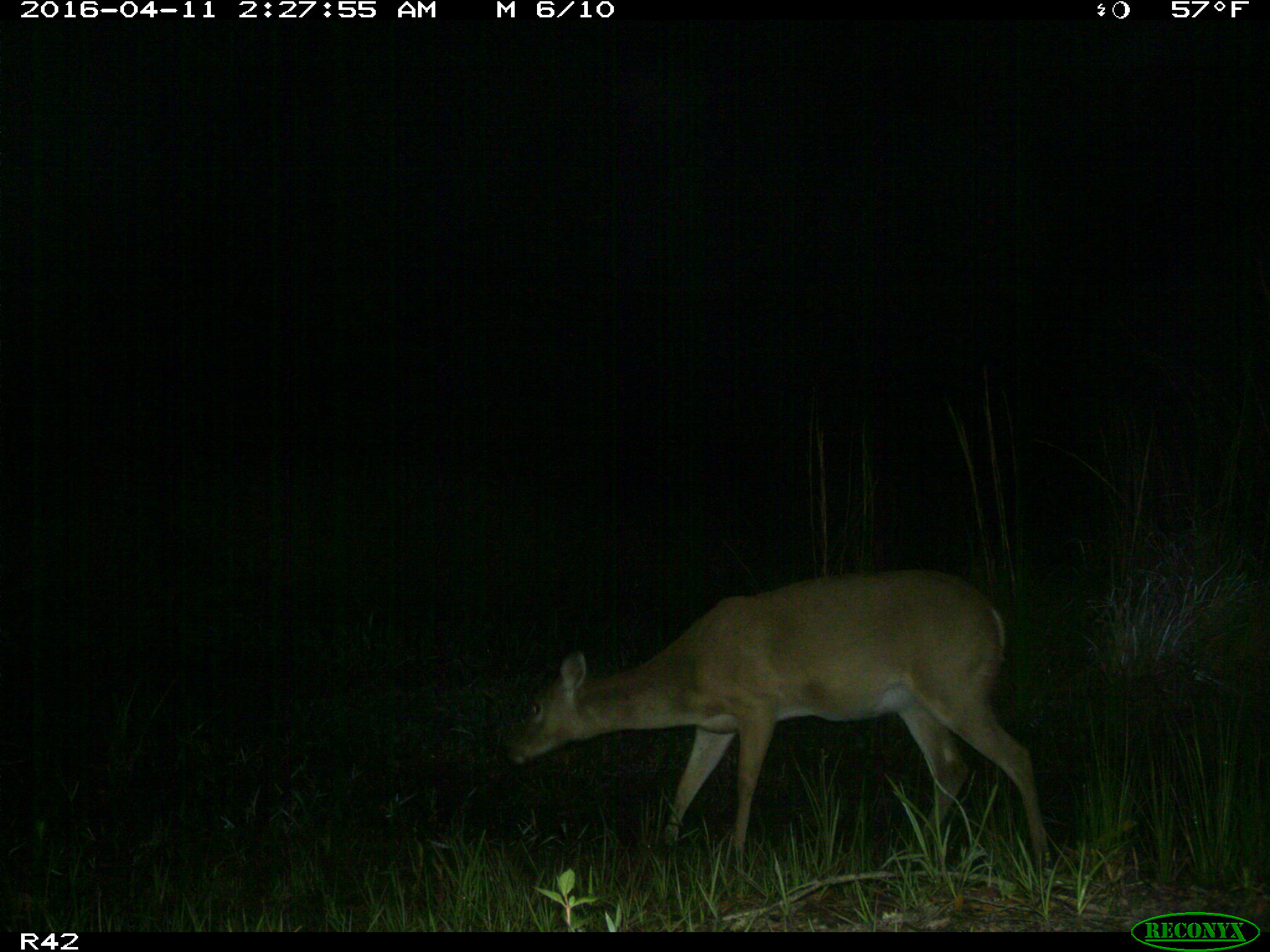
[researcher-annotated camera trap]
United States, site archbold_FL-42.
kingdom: Animalia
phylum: Chordata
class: Mammalia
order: Artiodactyla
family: Cervidae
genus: Odocoileus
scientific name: Odocoileus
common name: deer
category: unidentified deer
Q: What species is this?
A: Unidentified deer (deer) (Odocoileus).